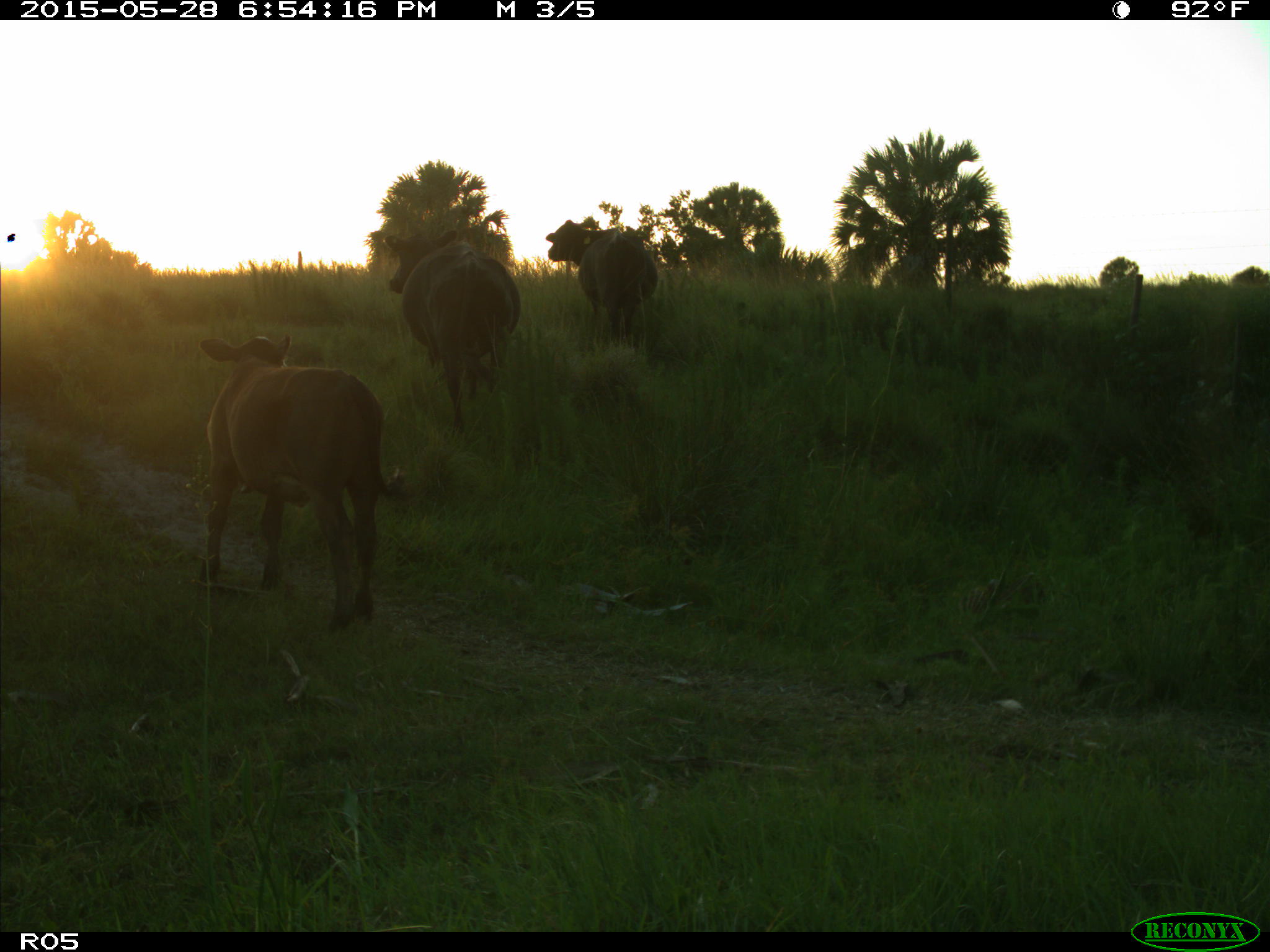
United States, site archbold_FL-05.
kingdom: Animalia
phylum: Chordata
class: Mammalia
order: Artiodactyla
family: Bovidae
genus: Bos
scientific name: Bos taurus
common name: domestic cow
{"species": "Bos taurus (domestic cow)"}